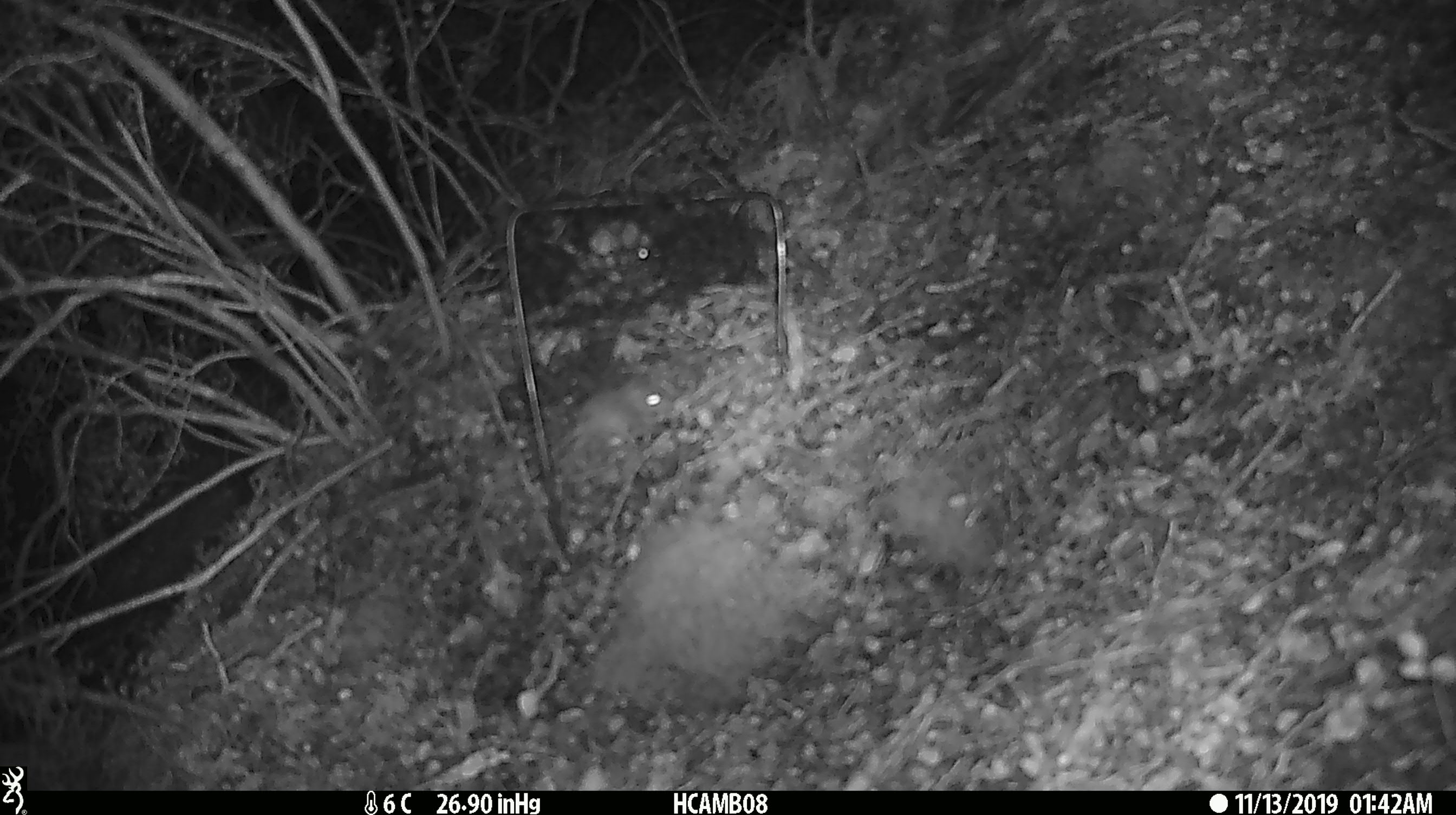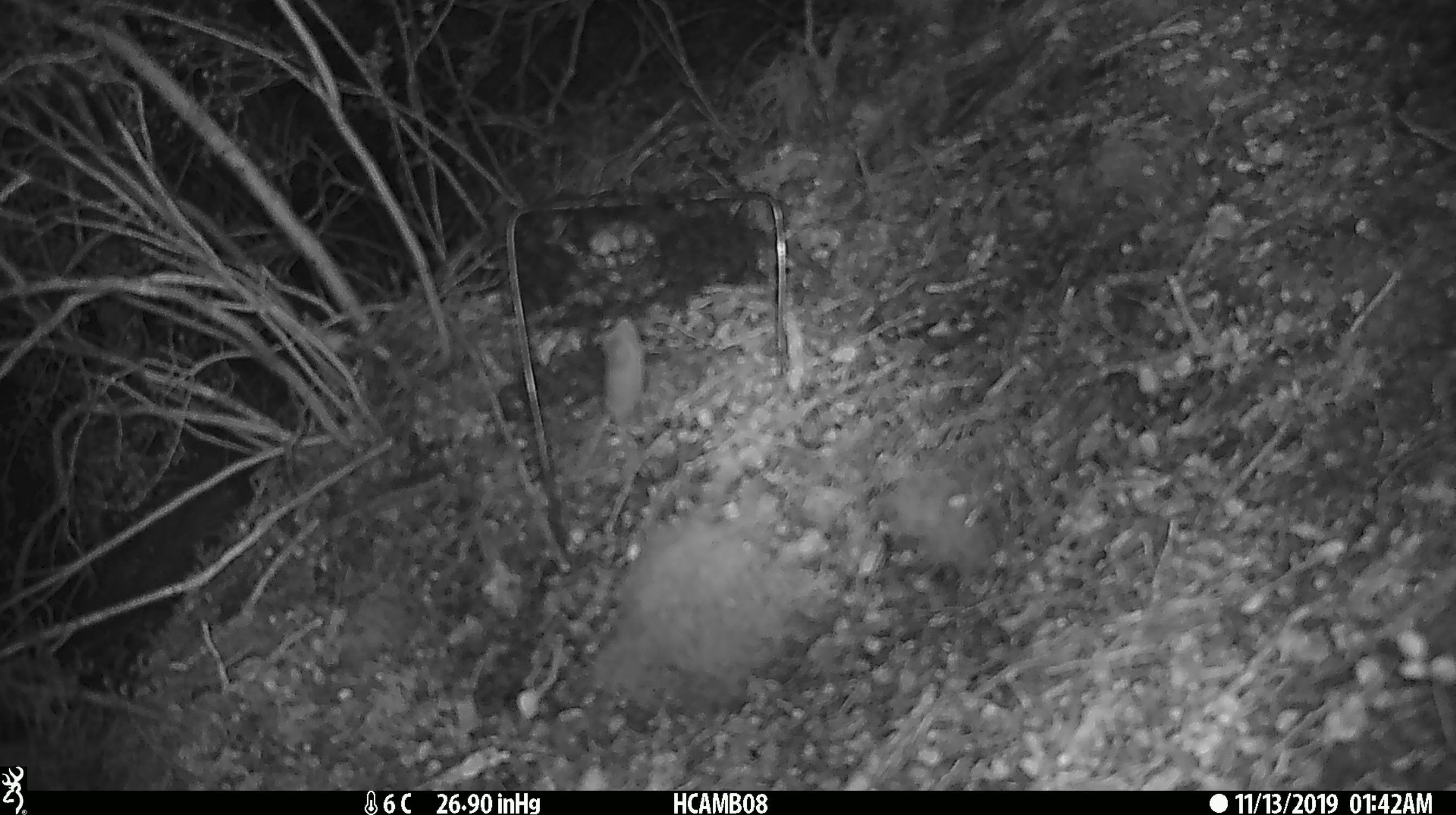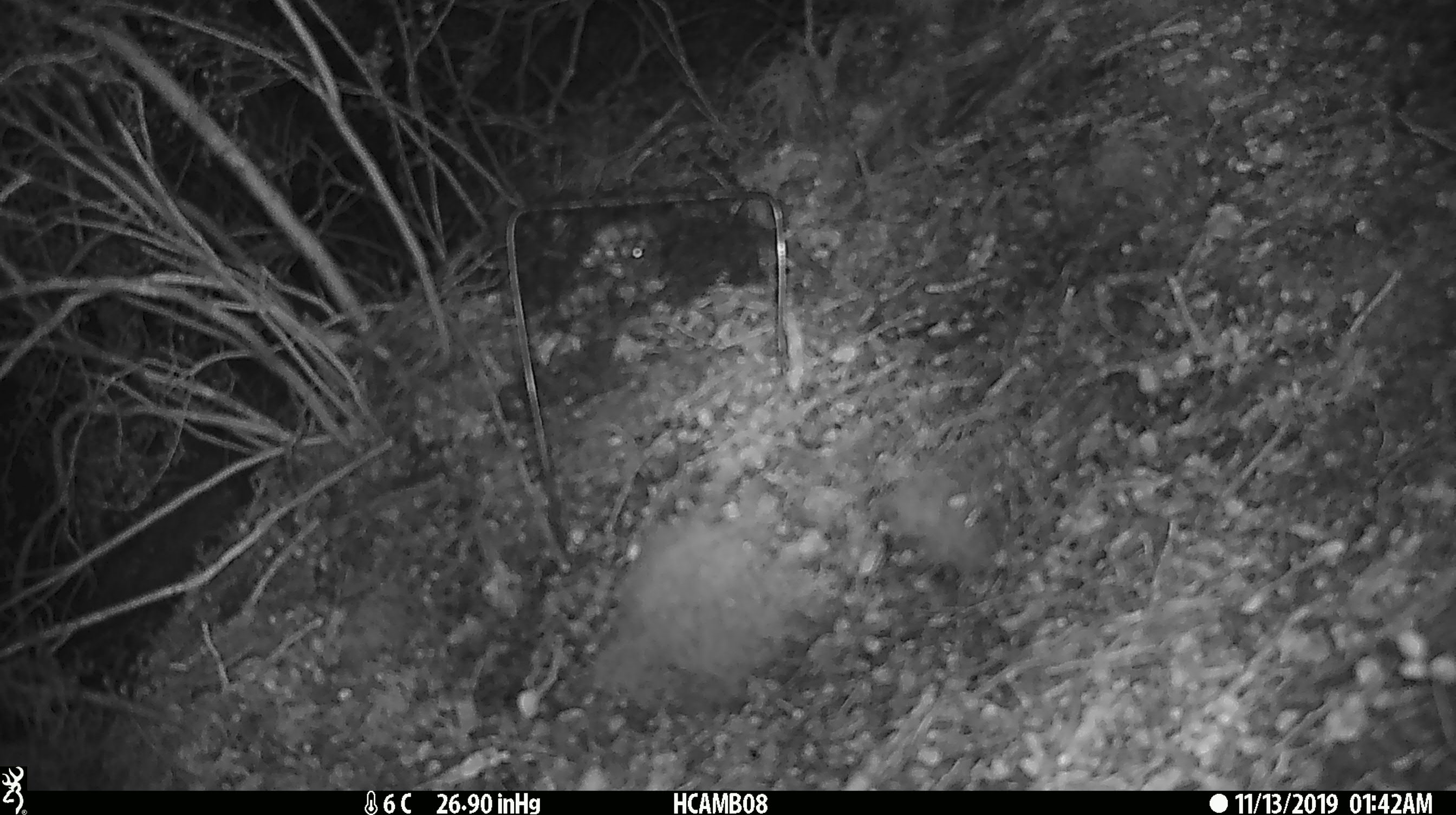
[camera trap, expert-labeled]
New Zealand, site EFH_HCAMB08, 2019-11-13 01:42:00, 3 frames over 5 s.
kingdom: Animalia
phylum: Chordata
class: Mammalia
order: Rodentia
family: Muridae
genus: Mus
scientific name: Mus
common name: mouse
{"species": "mouse (Mus)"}